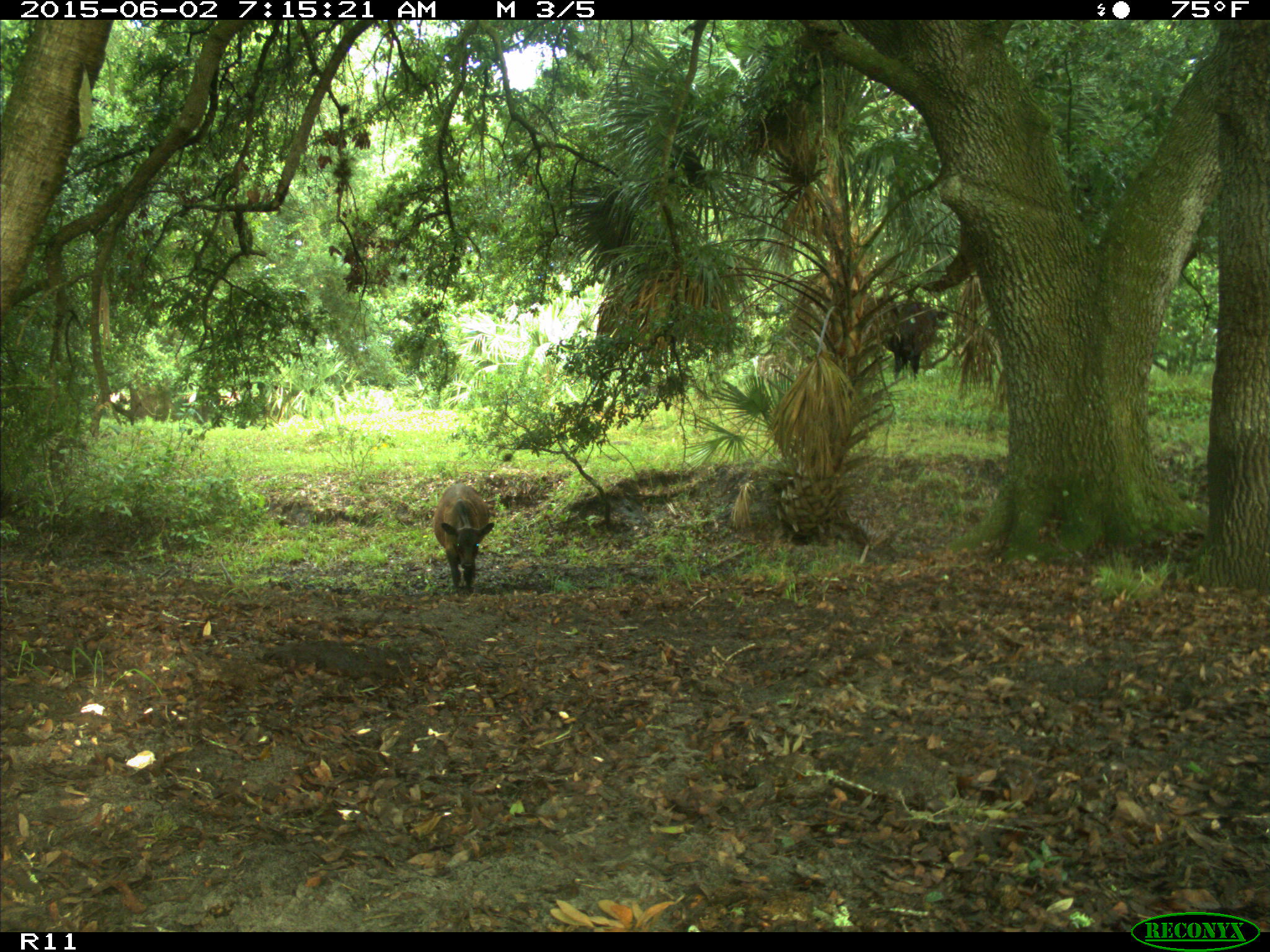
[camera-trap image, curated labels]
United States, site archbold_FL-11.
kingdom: Animalia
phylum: Chordata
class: Mammalia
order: Artiodactyla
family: Bovidae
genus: Bos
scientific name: Bos taurus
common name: domestic cow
Bos taurus (domestic cow).